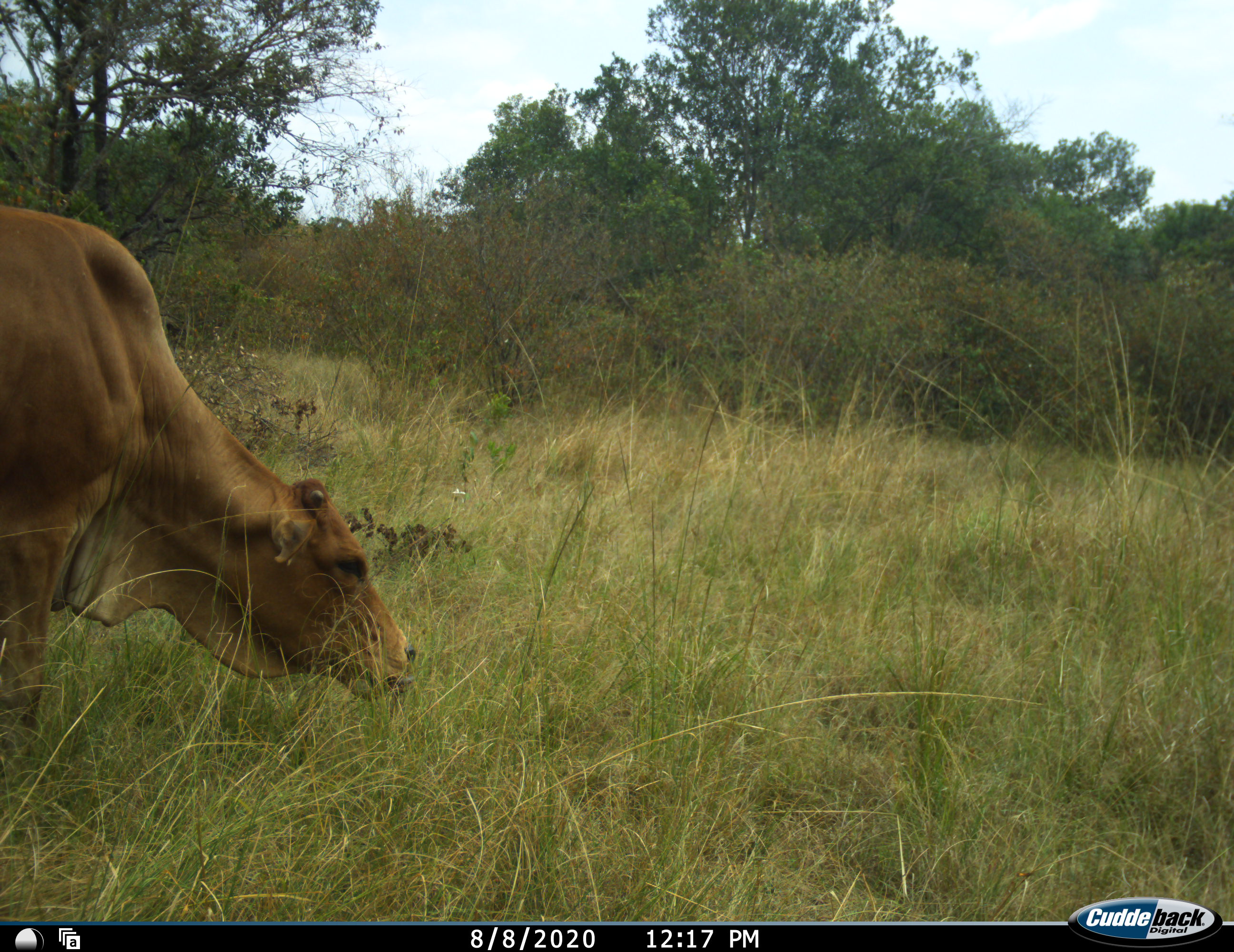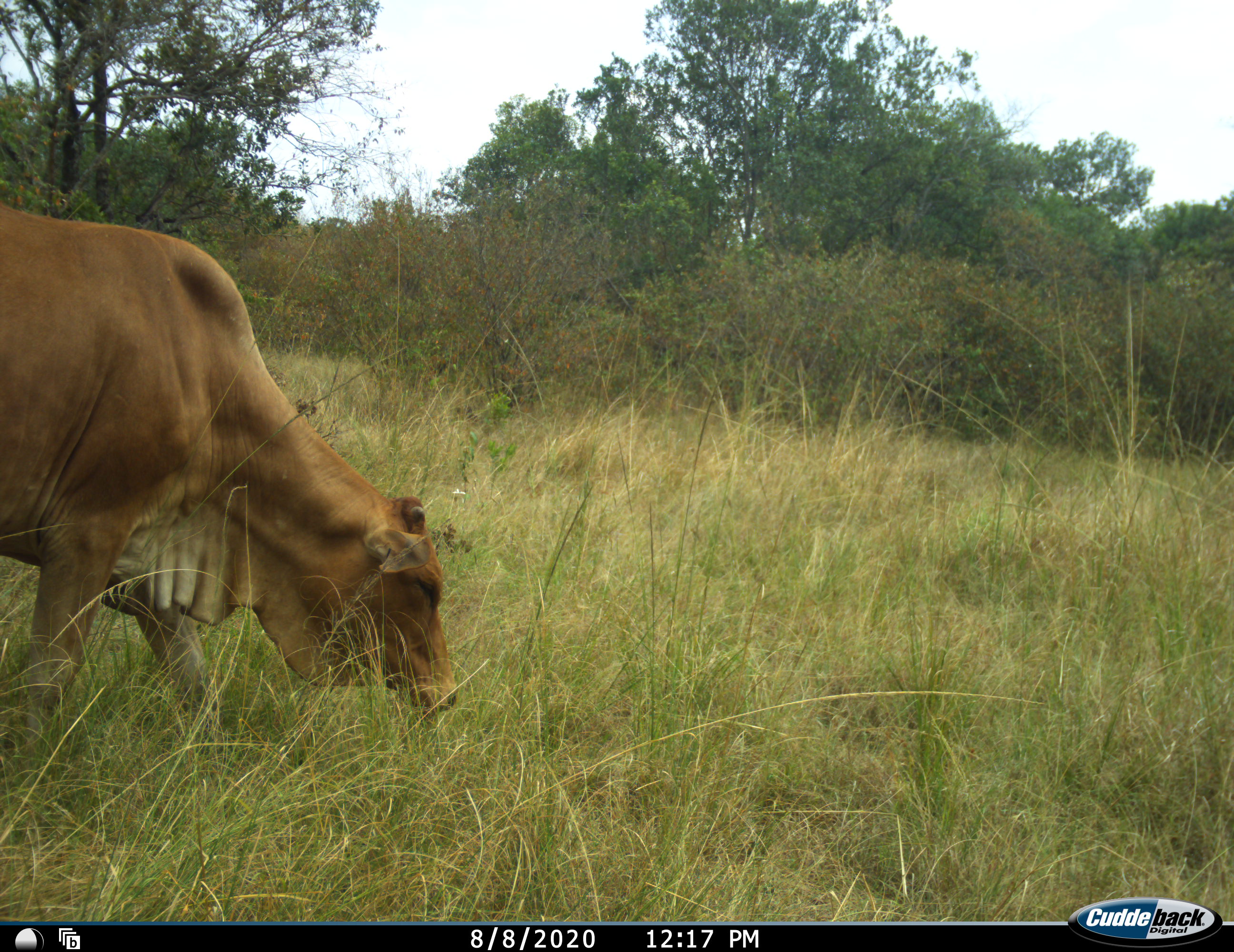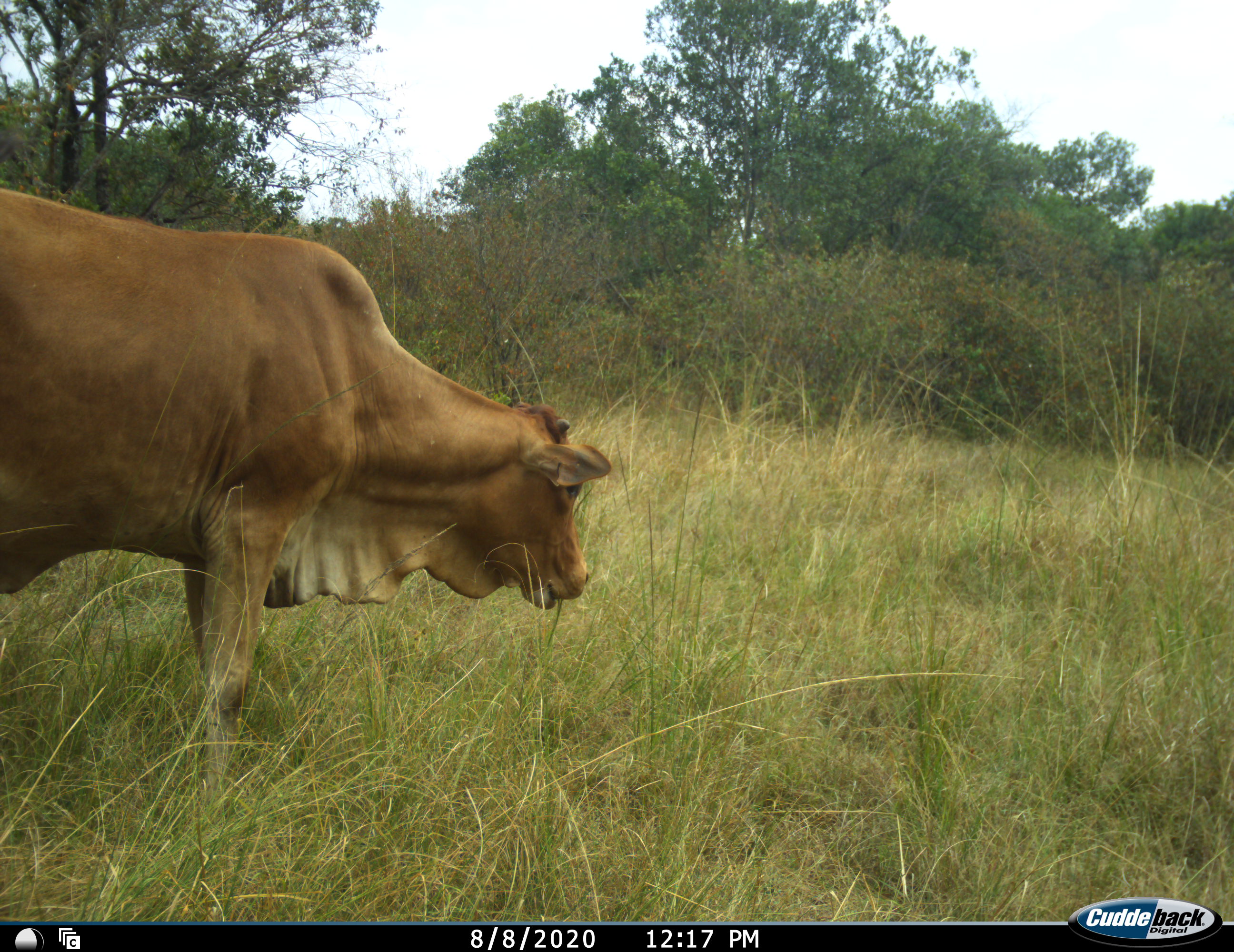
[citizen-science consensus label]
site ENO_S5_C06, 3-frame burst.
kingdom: Animalia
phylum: Chordata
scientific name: Vertebrata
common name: domestic animal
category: domesticanimal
Domesticanimal (domestic animal) (Vertebrata), count 1. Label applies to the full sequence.